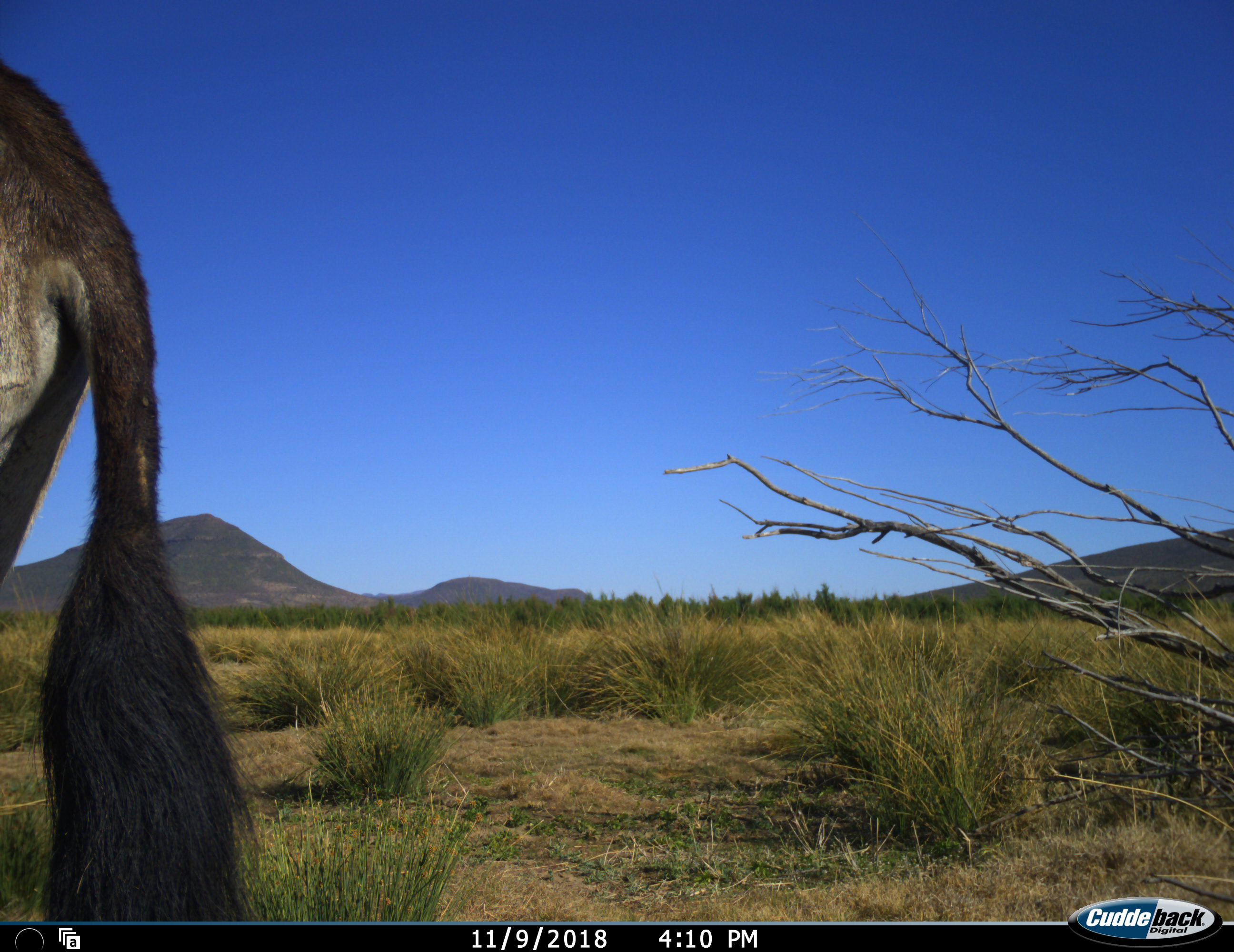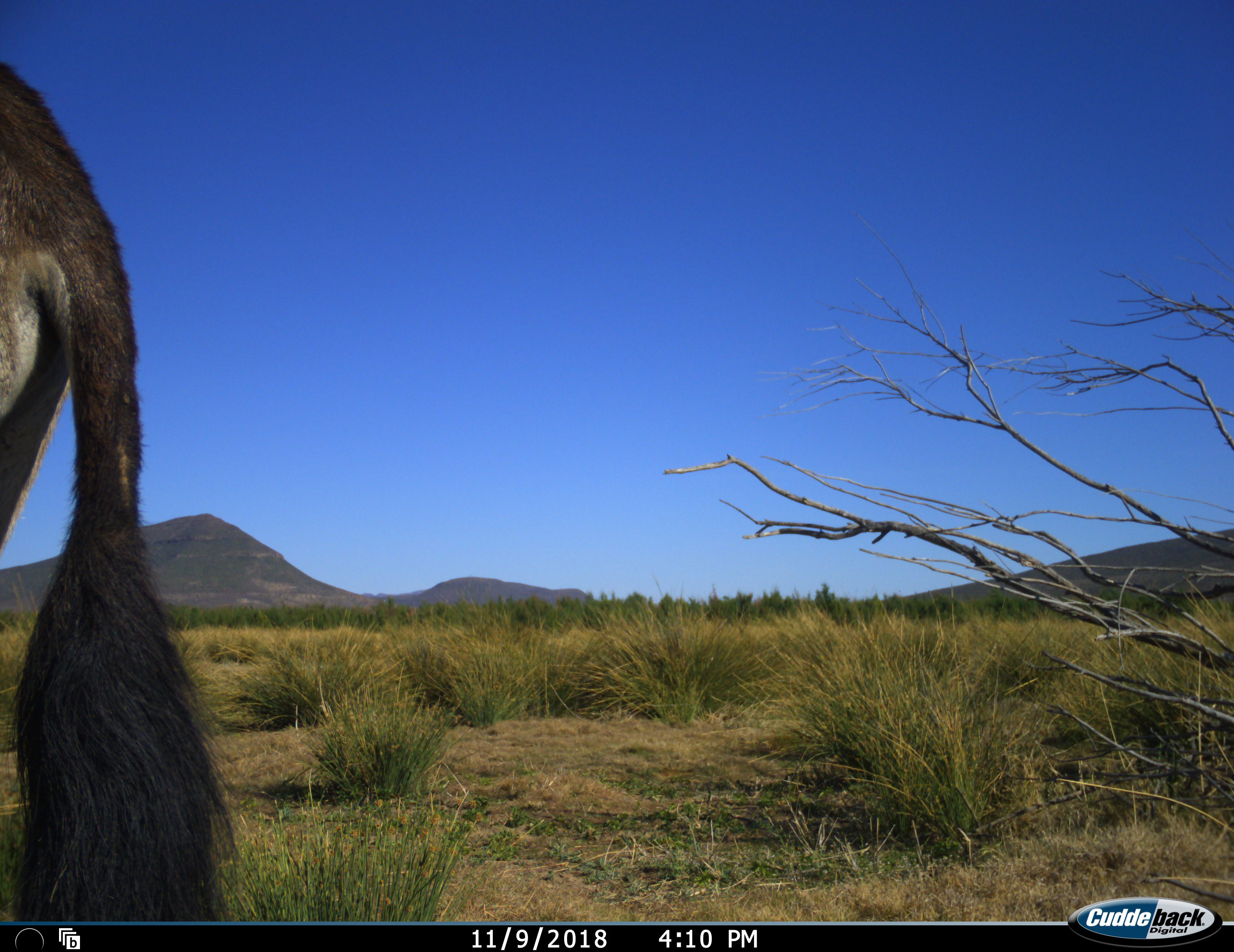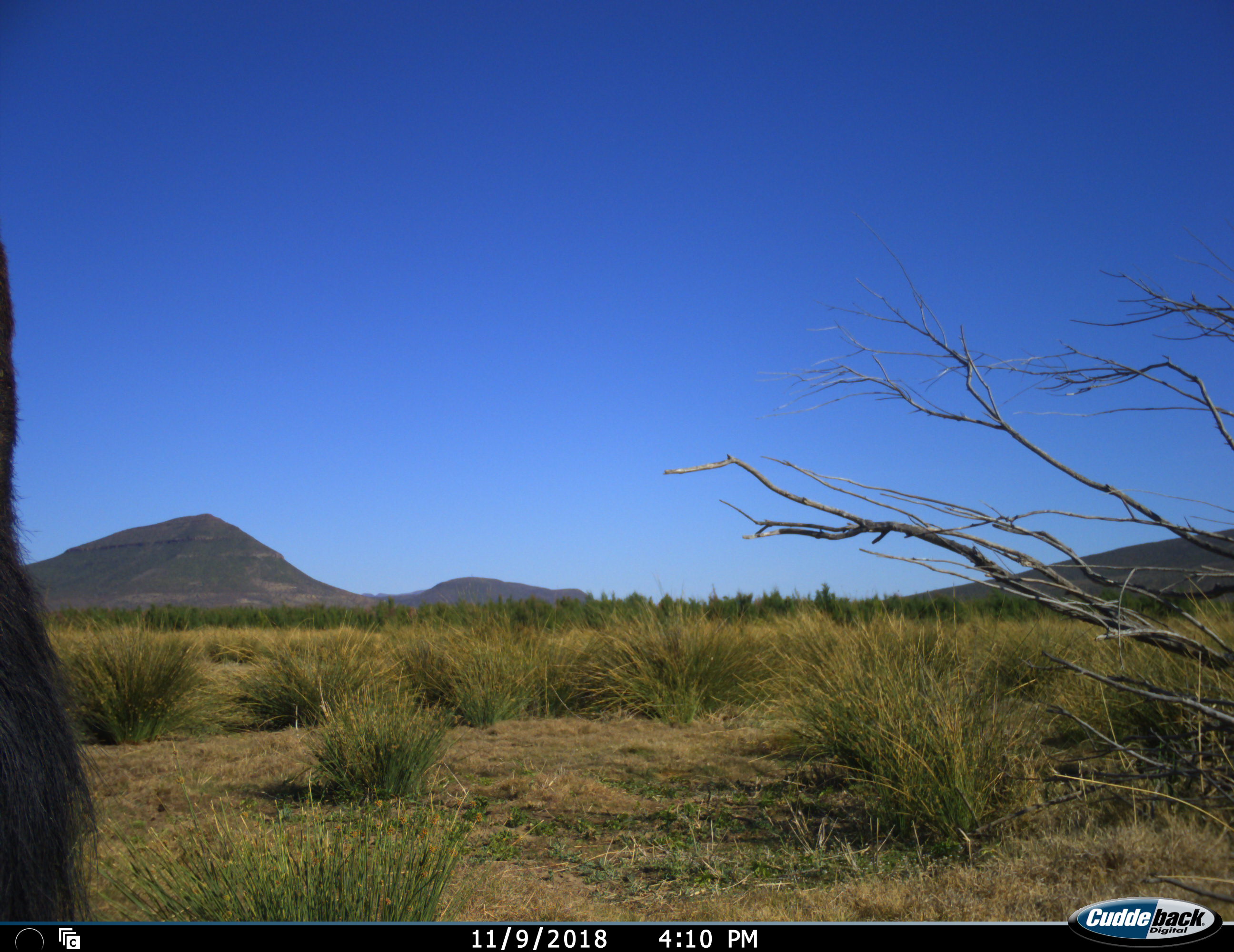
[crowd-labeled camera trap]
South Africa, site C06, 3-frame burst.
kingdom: Animalia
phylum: Chordata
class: Mammalia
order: Artiodactyla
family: Bovidae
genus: Oryx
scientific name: Oryx gazella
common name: gemsbok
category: gemsbokoryx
Gemsbokoryx (gemsbok) (Oryx gazella), count 1. Behavior (volunteer vote fractions): standing 50%, resting 17%, moving 50%, interacting 0%. Young present (vote fraction): 0%. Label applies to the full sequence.